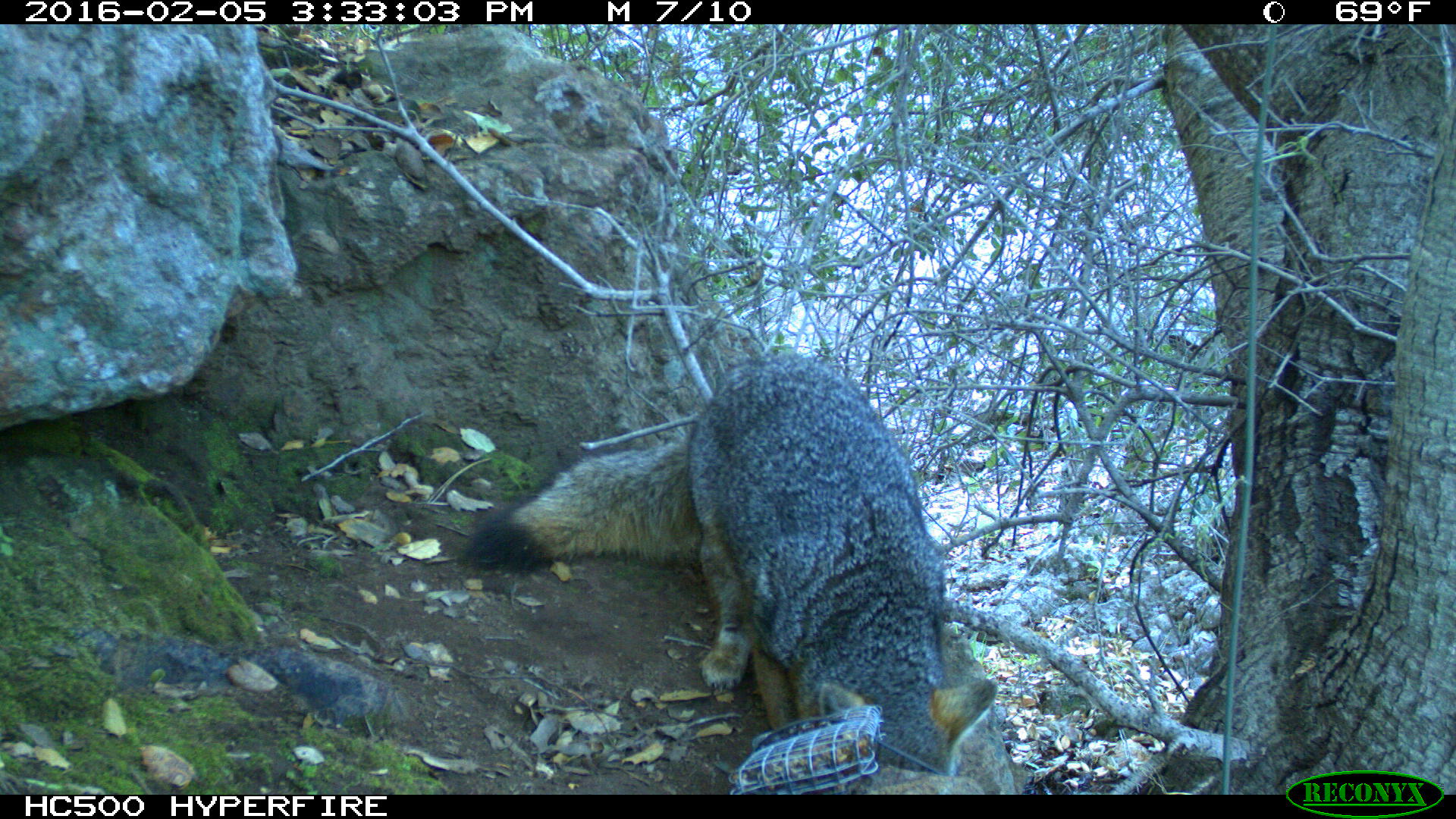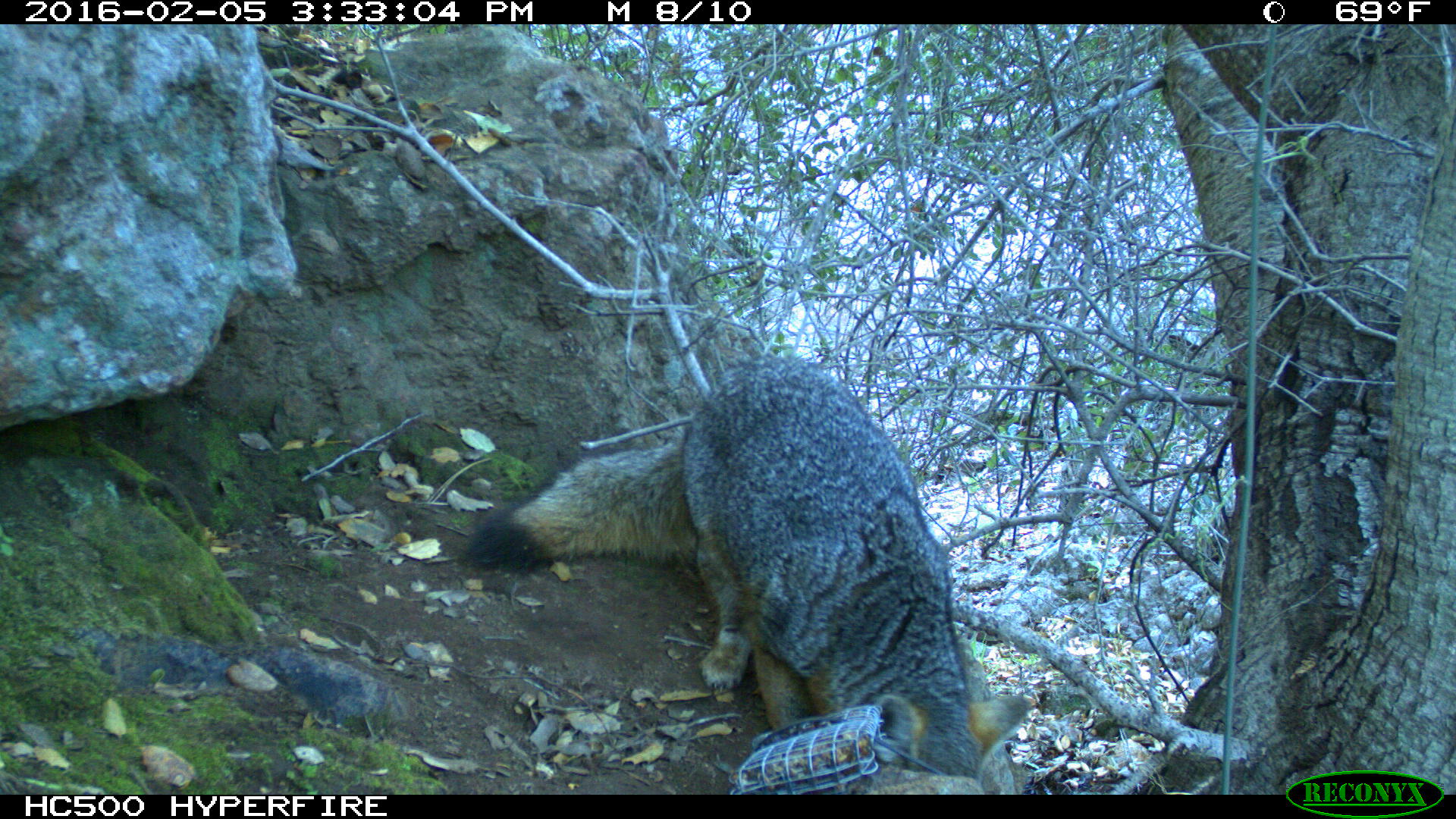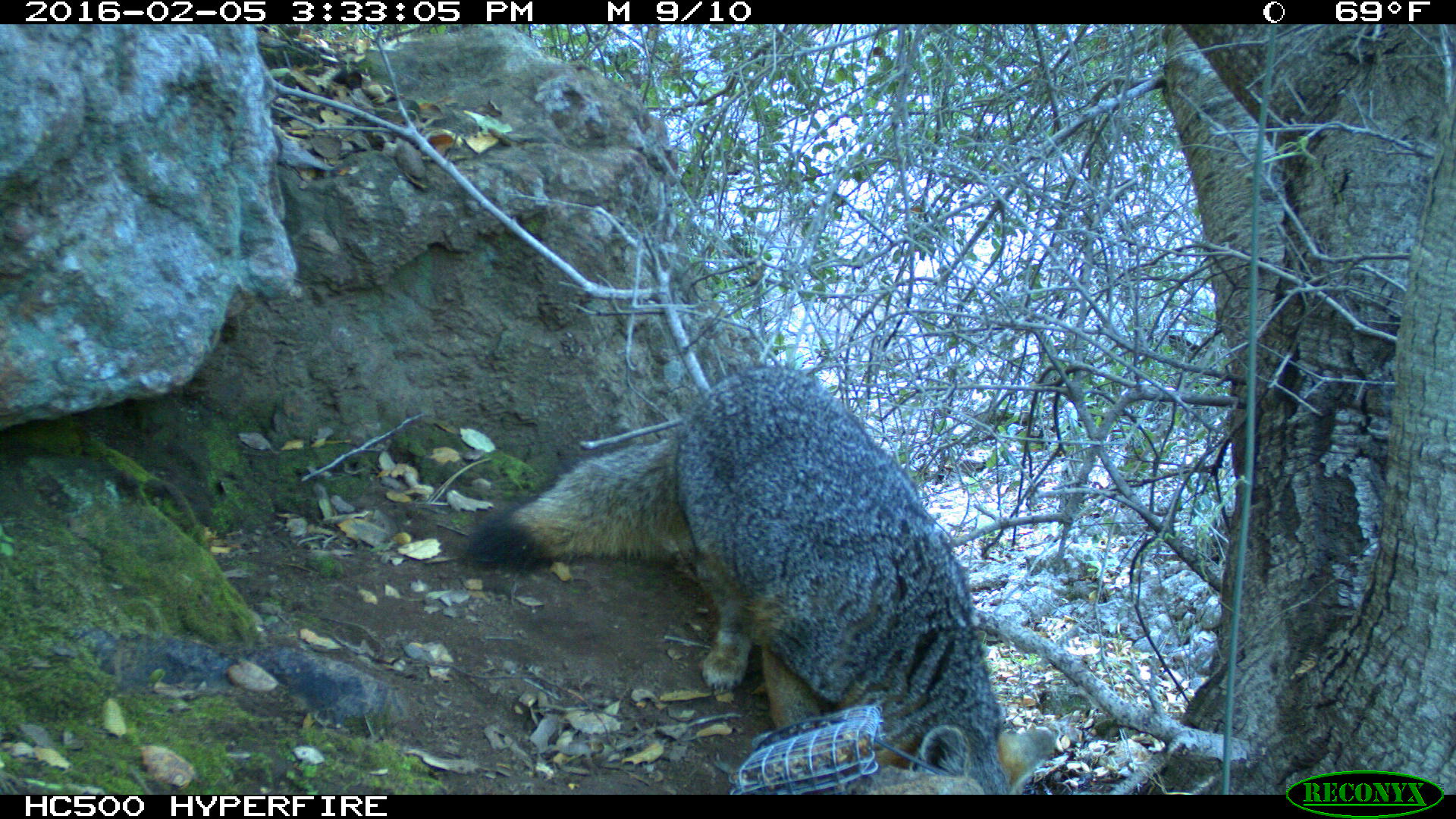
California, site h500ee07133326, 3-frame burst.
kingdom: Animalia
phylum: Chordata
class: Mammalia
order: Carnivora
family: Canidae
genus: Urocyon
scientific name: Urocyon littoralis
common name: island fox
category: fox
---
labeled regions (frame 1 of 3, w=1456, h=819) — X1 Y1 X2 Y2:
fox: 469 351 998 776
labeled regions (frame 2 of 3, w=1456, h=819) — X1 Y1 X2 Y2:
fox: 466 354 1029 786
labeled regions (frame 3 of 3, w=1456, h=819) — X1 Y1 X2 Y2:
fox: 460 365 1056 794